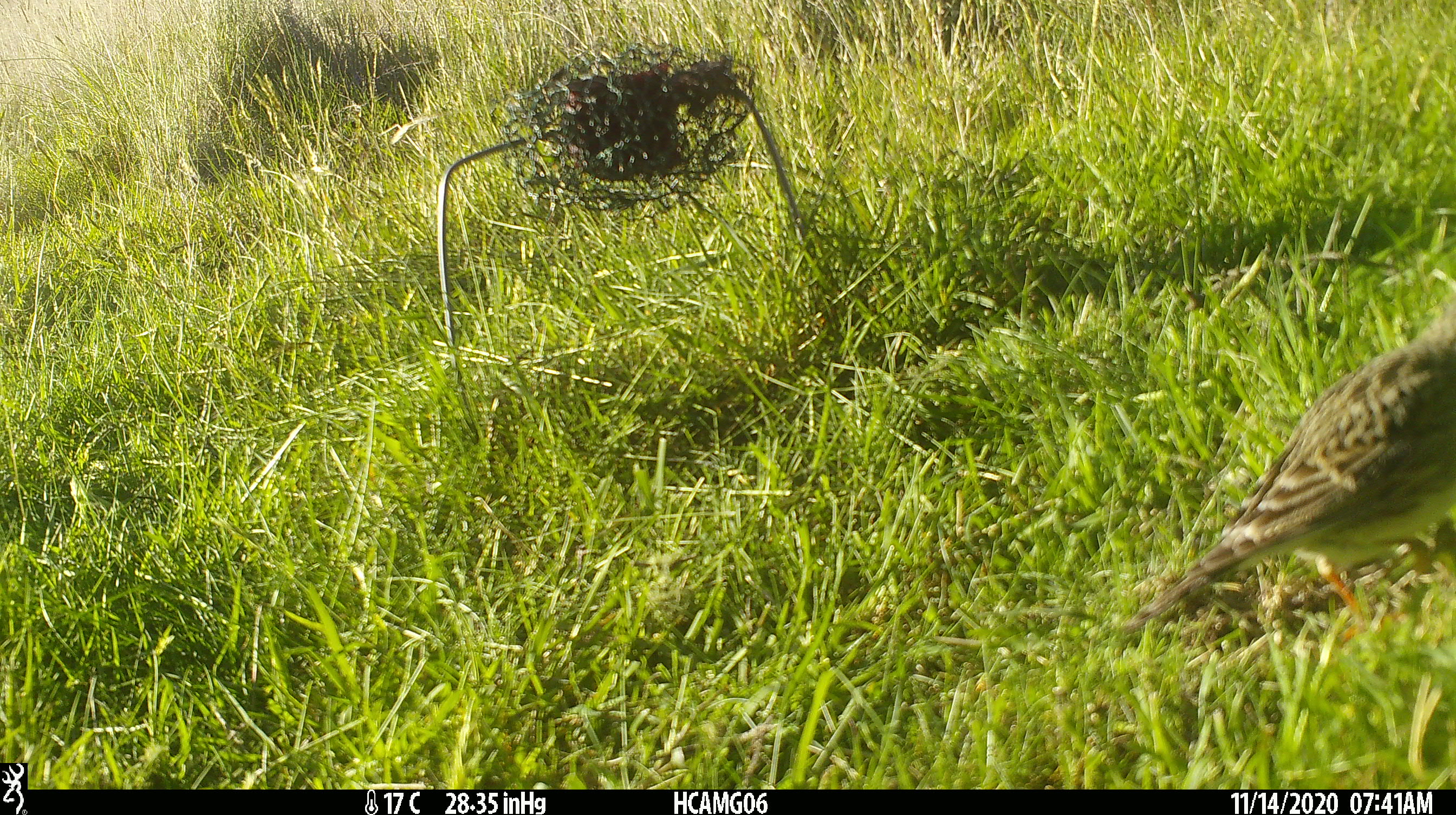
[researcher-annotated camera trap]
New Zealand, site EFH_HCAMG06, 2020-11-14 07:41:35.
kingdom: Animalia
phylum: Chordata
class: Aves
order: Passeriformes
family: Emberizidae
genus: Emberiza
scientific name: Emberiza citrinella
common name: yellowhammer